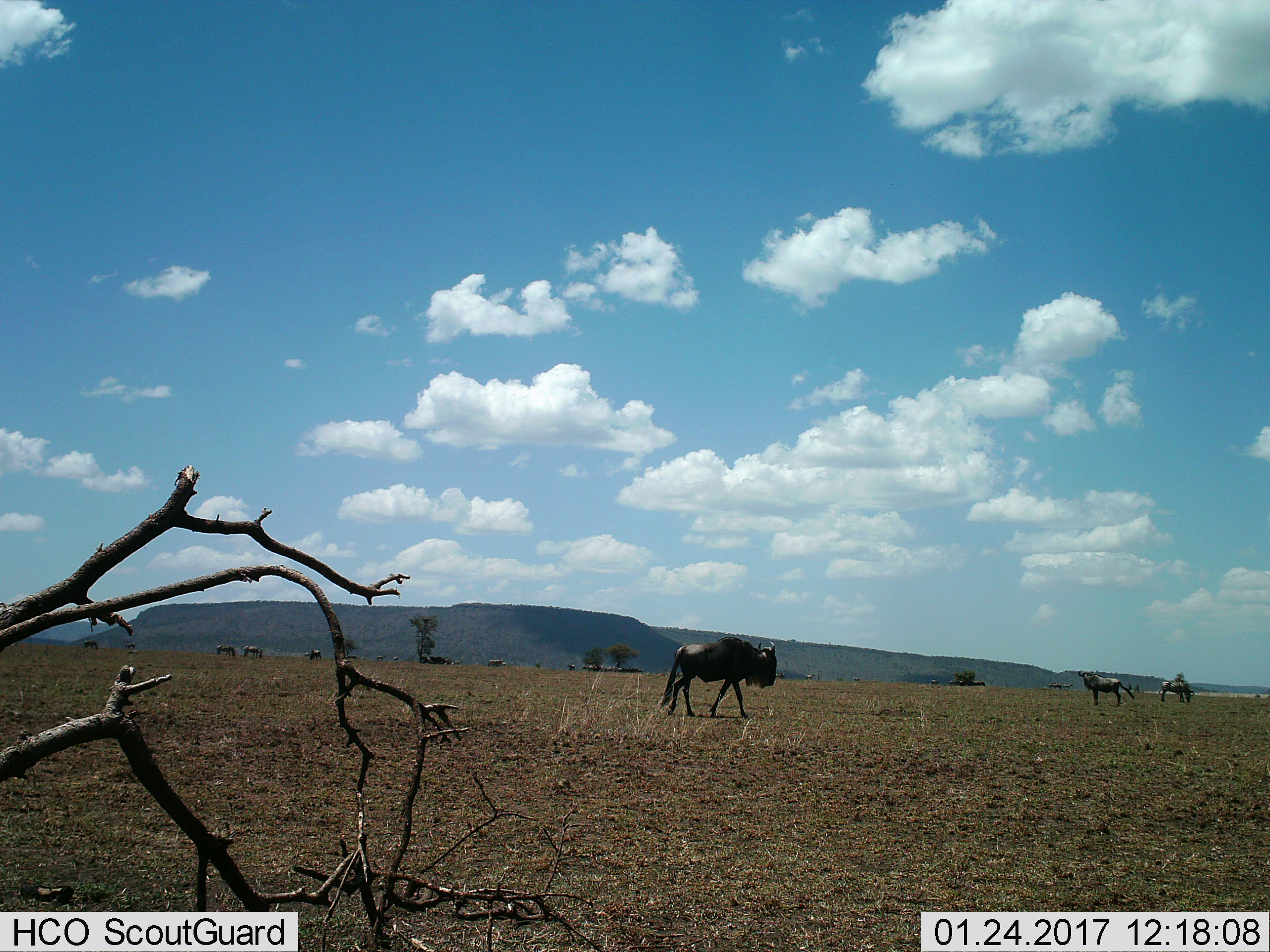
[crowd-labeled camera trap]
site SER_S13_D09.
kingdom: Animalia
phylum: Chordata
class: Mammalia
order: Artiodactyla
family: Bovidae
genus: Connochaetes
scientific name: Connochaetes taurinus taurinus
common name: blue wildebeest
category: wildebeestblue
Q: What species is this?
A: Wildebeestblue (blue wildebeest) (Connochaetes taurinus taurinus).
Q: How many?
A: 11-50.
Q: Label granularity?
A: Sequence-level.